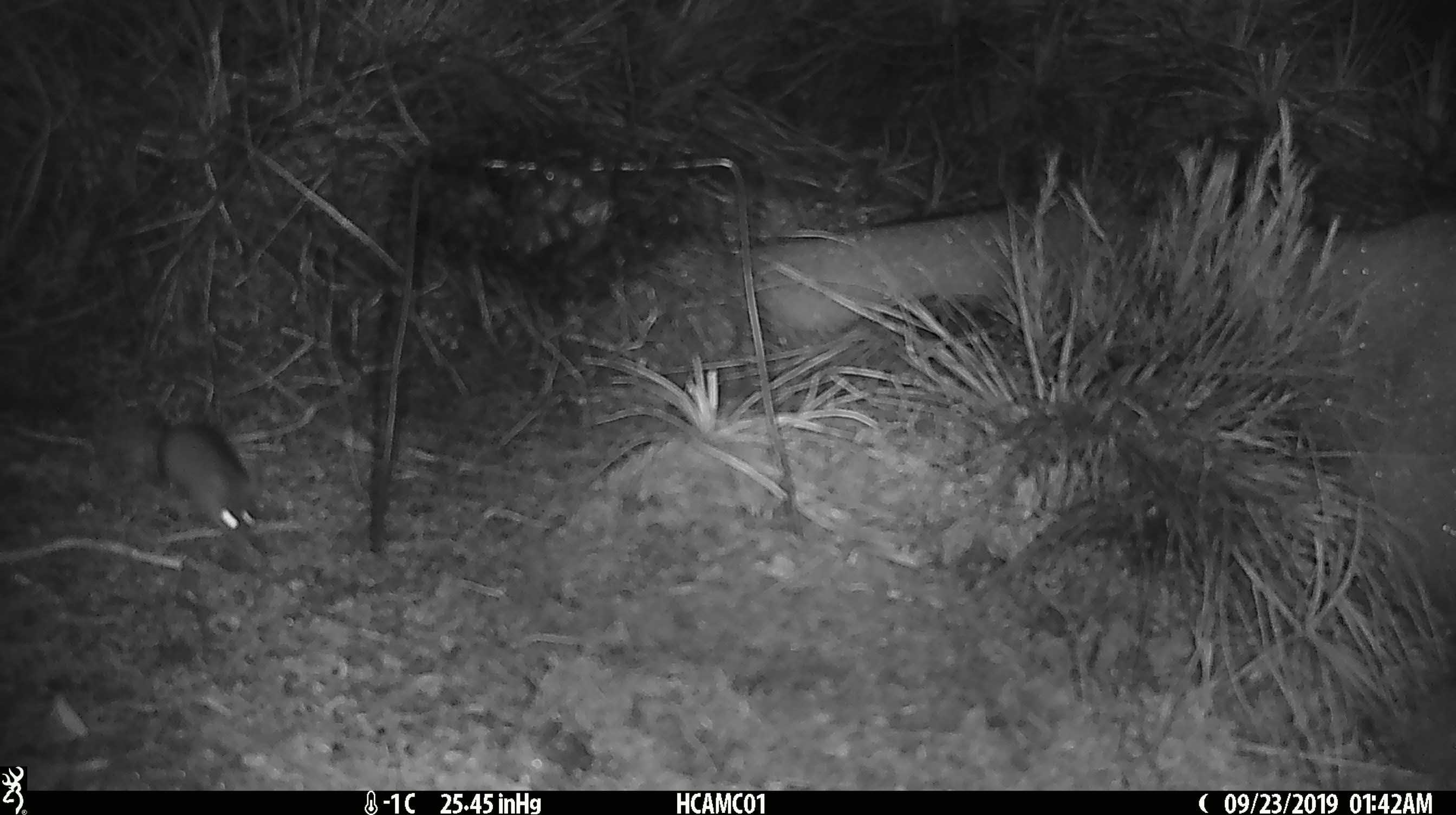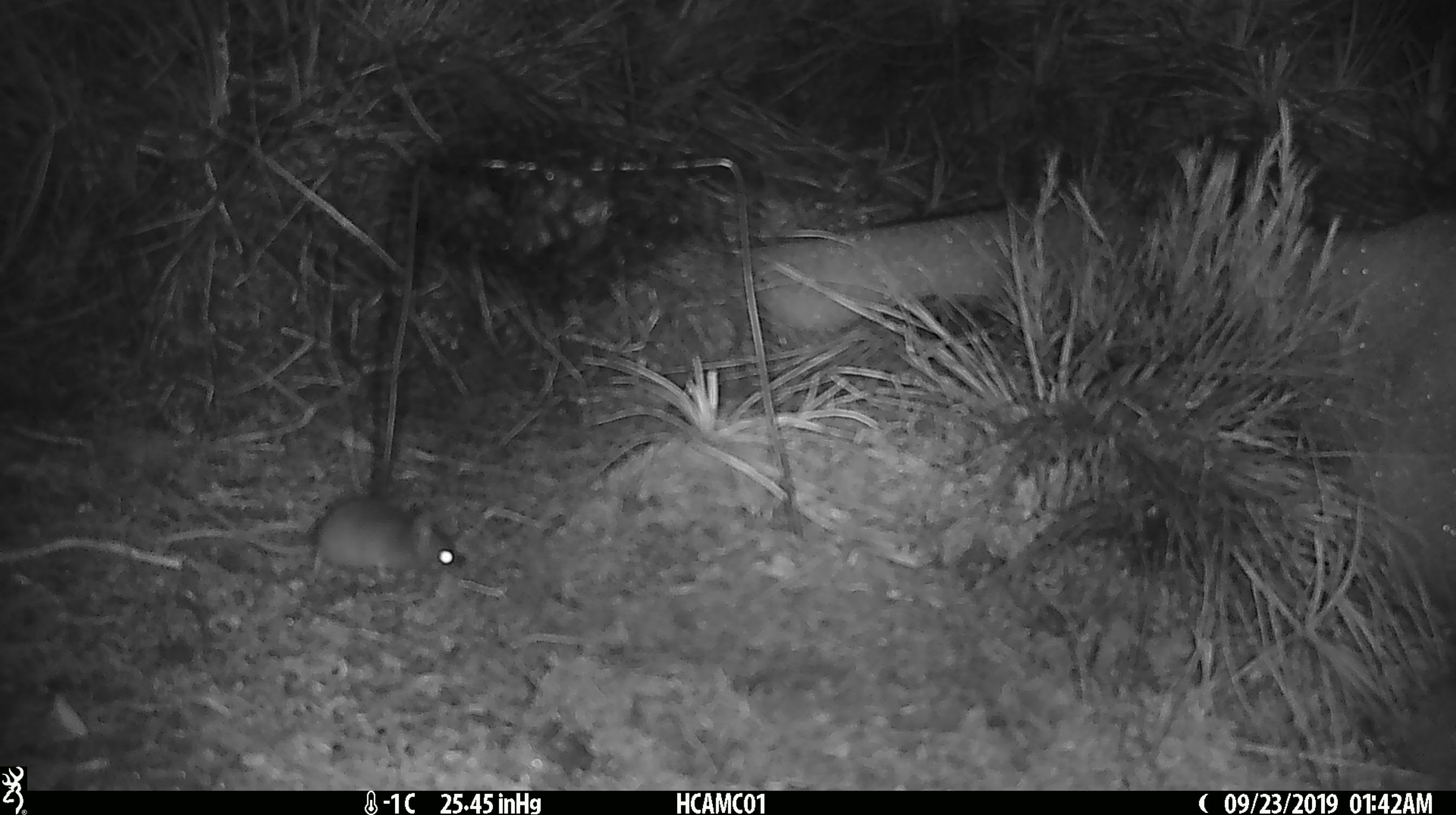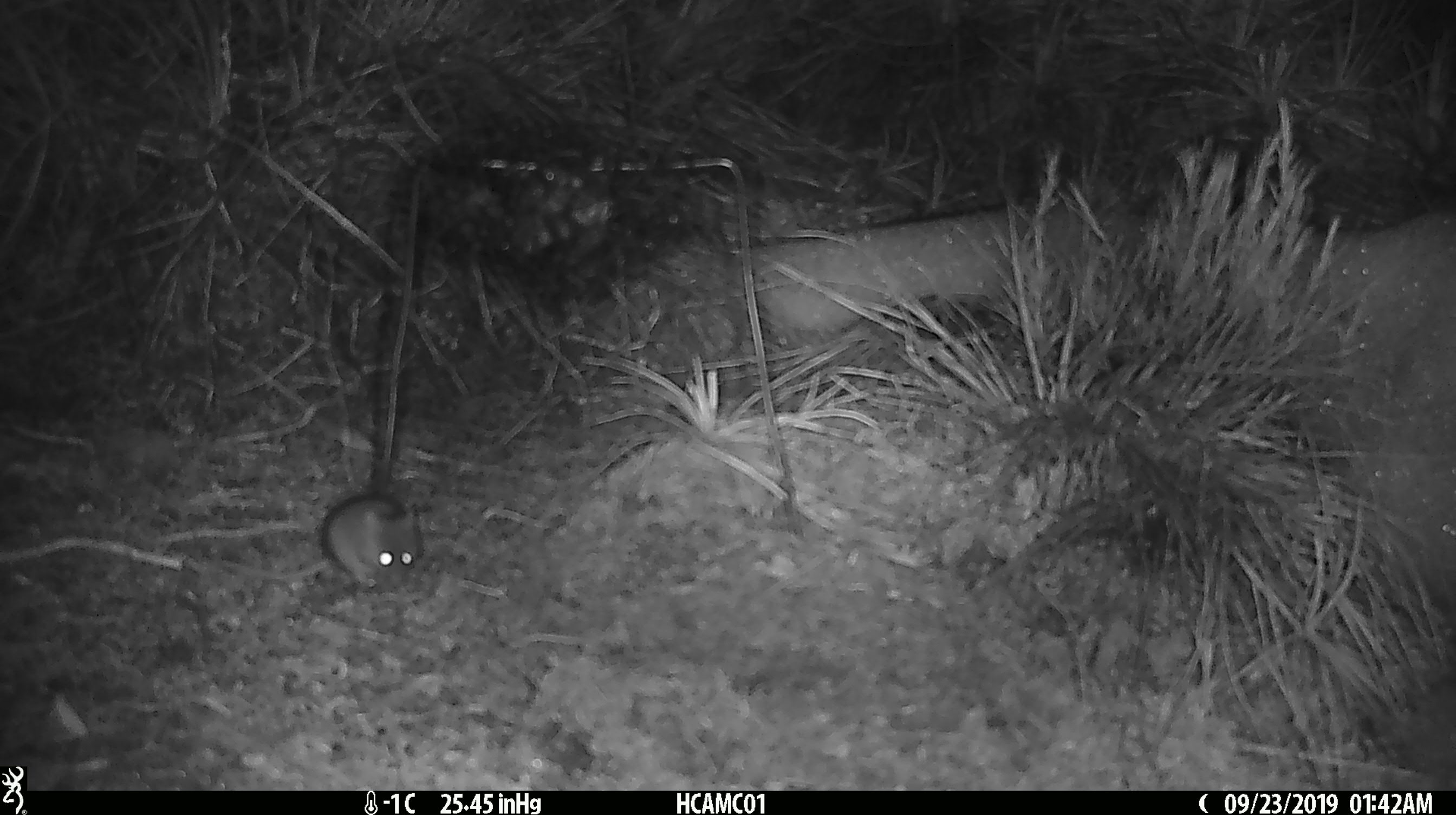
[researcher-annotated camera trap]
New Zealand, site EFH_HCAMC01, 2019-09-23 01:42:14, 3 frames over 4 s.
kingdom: Animalia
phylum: Chordata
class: Mammalia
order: Rodentia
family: Muridae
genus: Mus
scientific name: Mus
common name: mouse